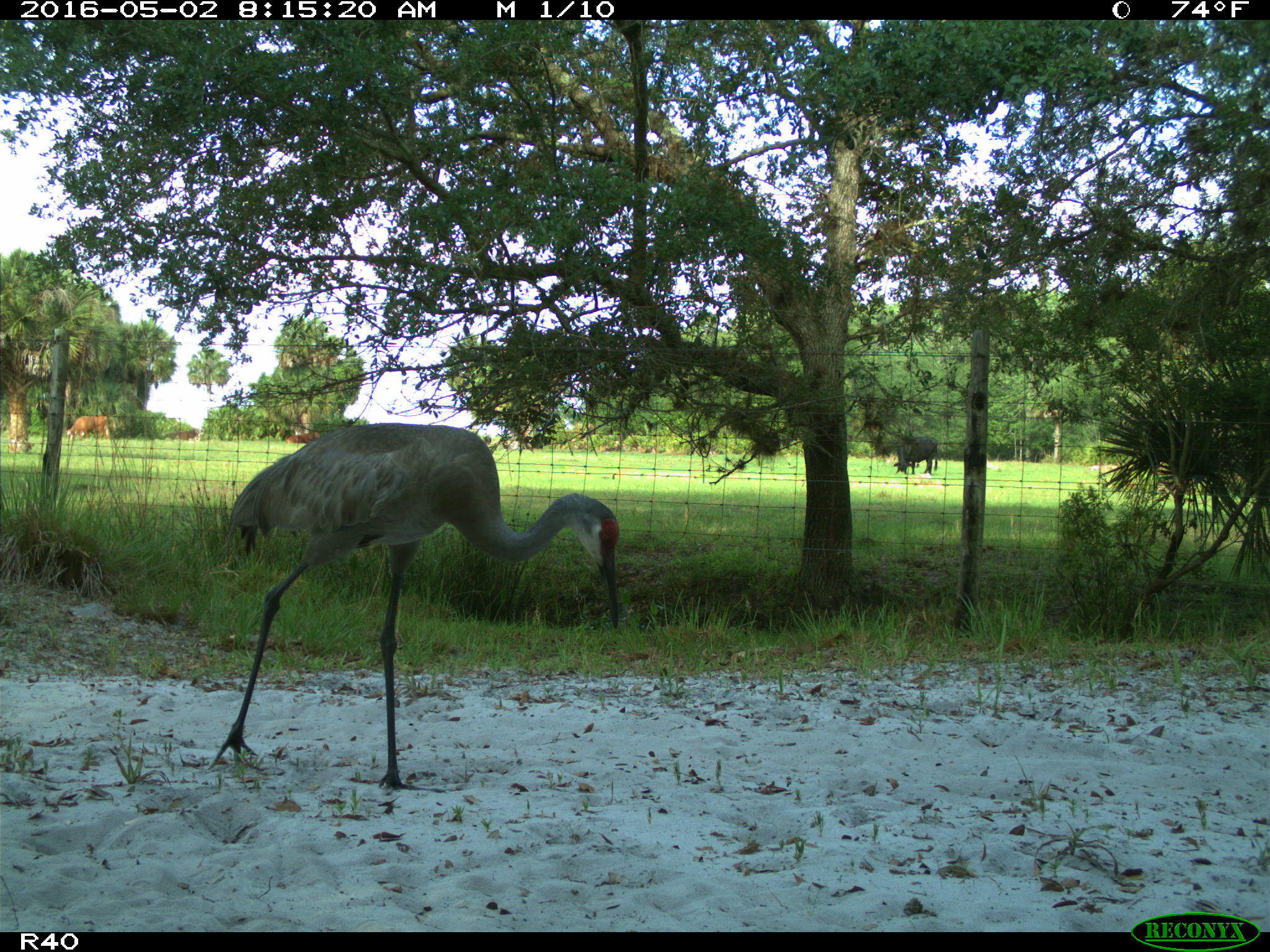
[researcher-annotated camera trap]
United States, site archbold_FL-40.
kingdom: Animalia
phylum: Chordata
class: Aves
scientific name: Aves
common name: birds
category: unidentified bird